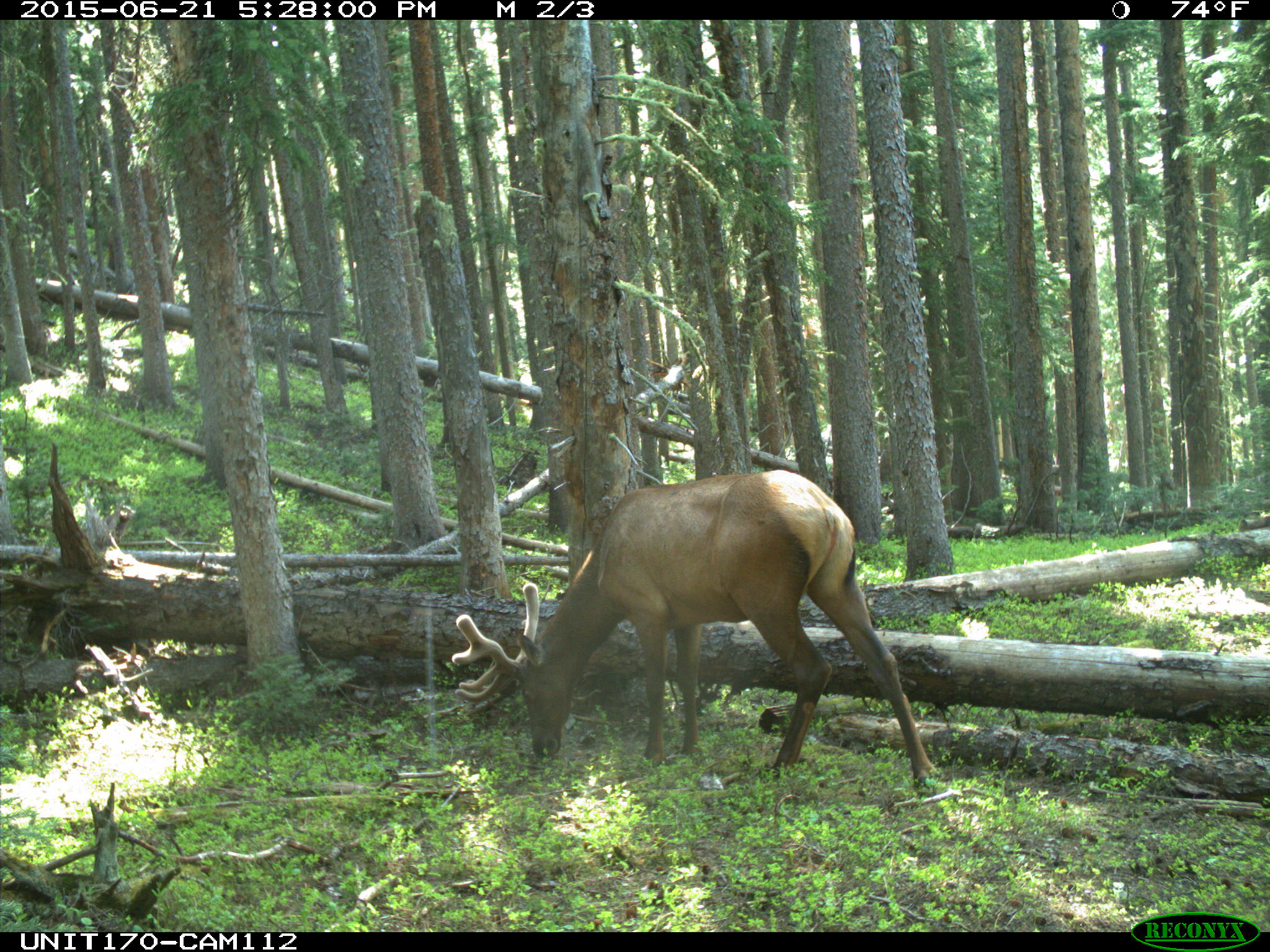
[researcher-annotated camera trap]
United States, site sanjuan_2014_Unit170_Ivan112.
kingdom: Animalia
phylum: Chordata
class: Mammalia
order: Artiodactyla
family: Cervidae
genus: Cervus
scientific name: Cervus elaphus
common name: red deer